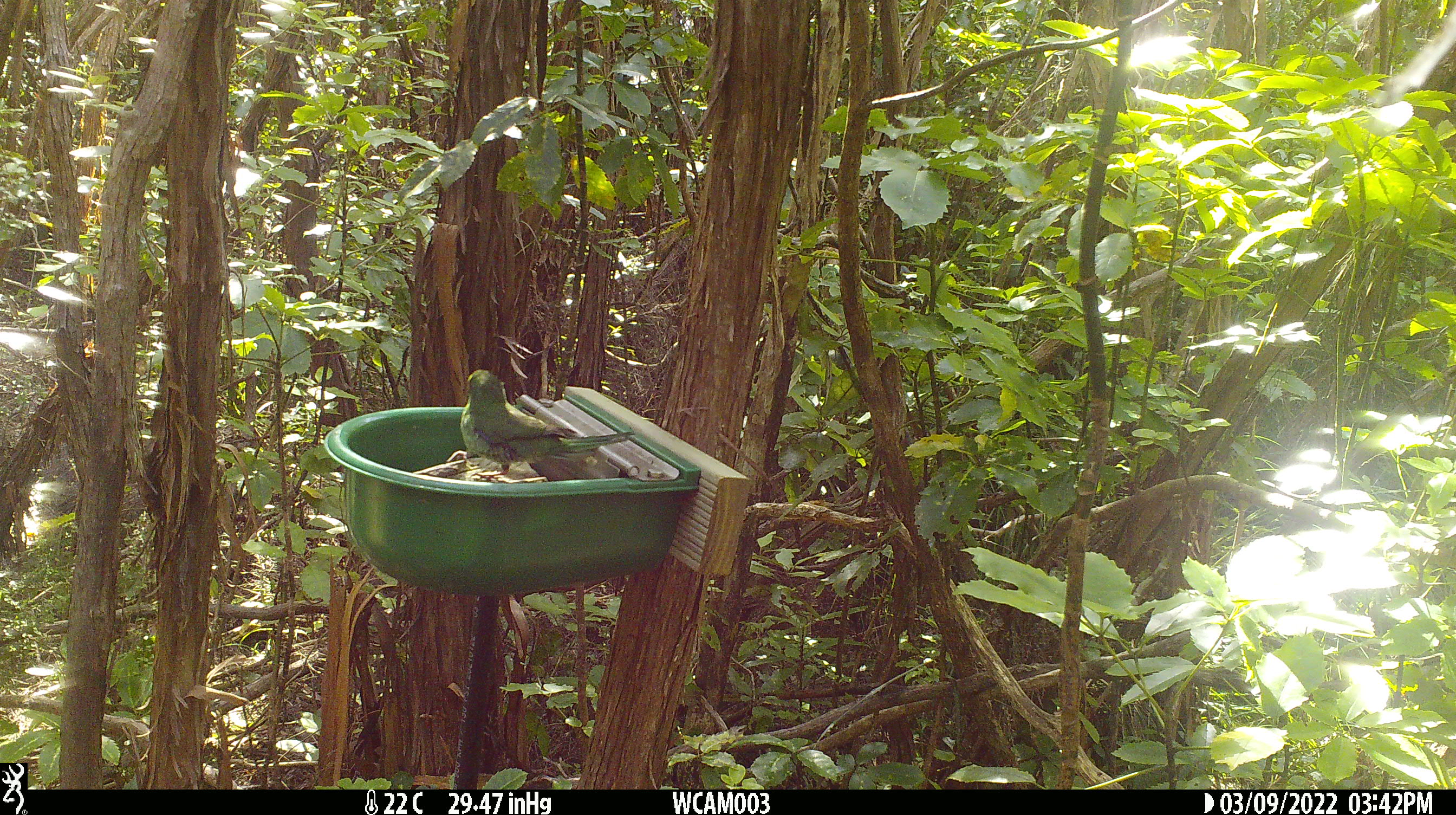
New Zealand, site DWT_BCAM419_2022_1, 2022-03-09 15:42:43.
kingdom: Animalia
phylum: Chordata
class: Aves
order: Psittaciformes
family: Psittaculidae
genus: Cyanoramphus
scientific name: Cyanoramphus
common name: parakeet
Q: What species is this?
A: Parakeet (Cyanoramphus).